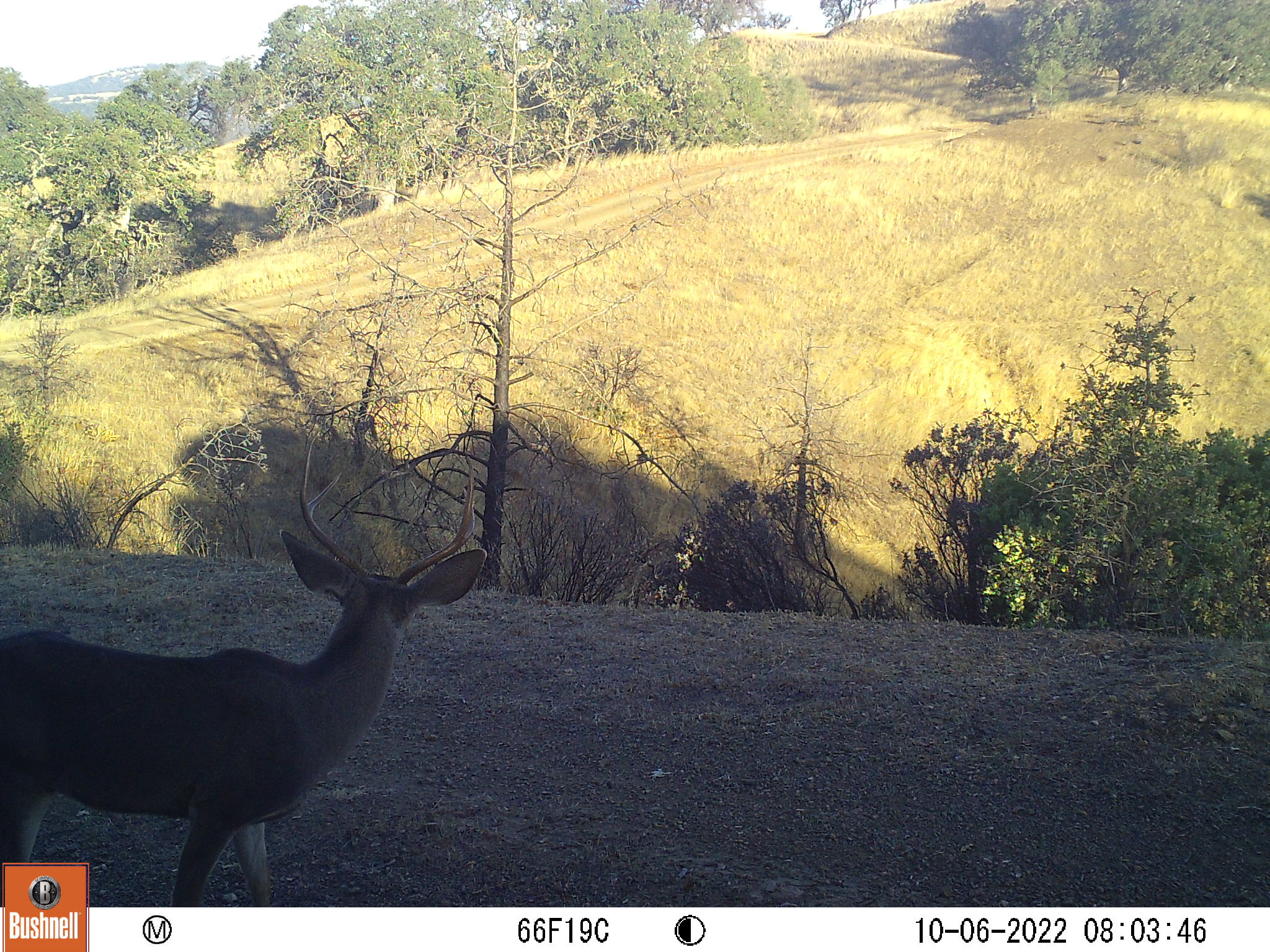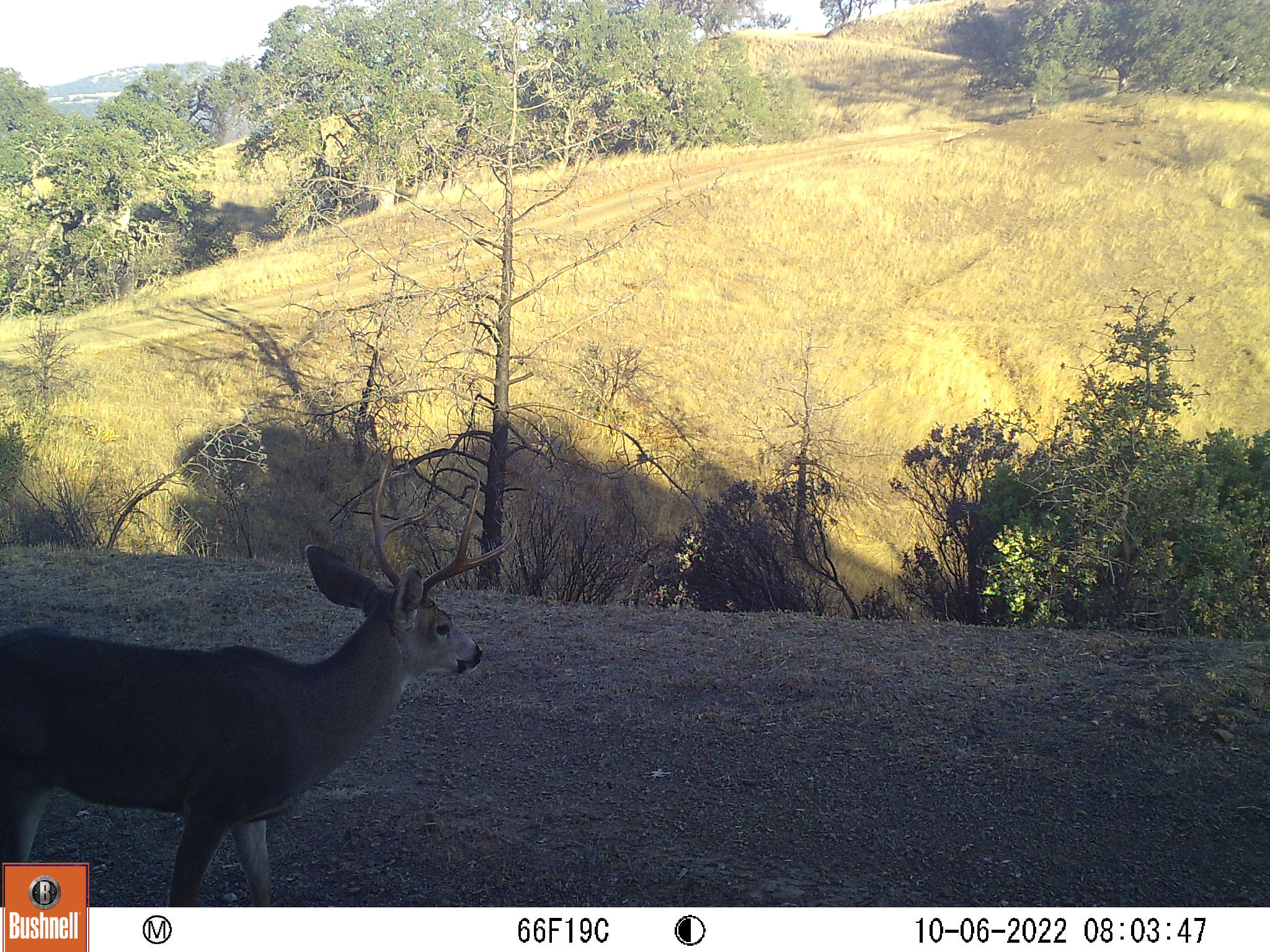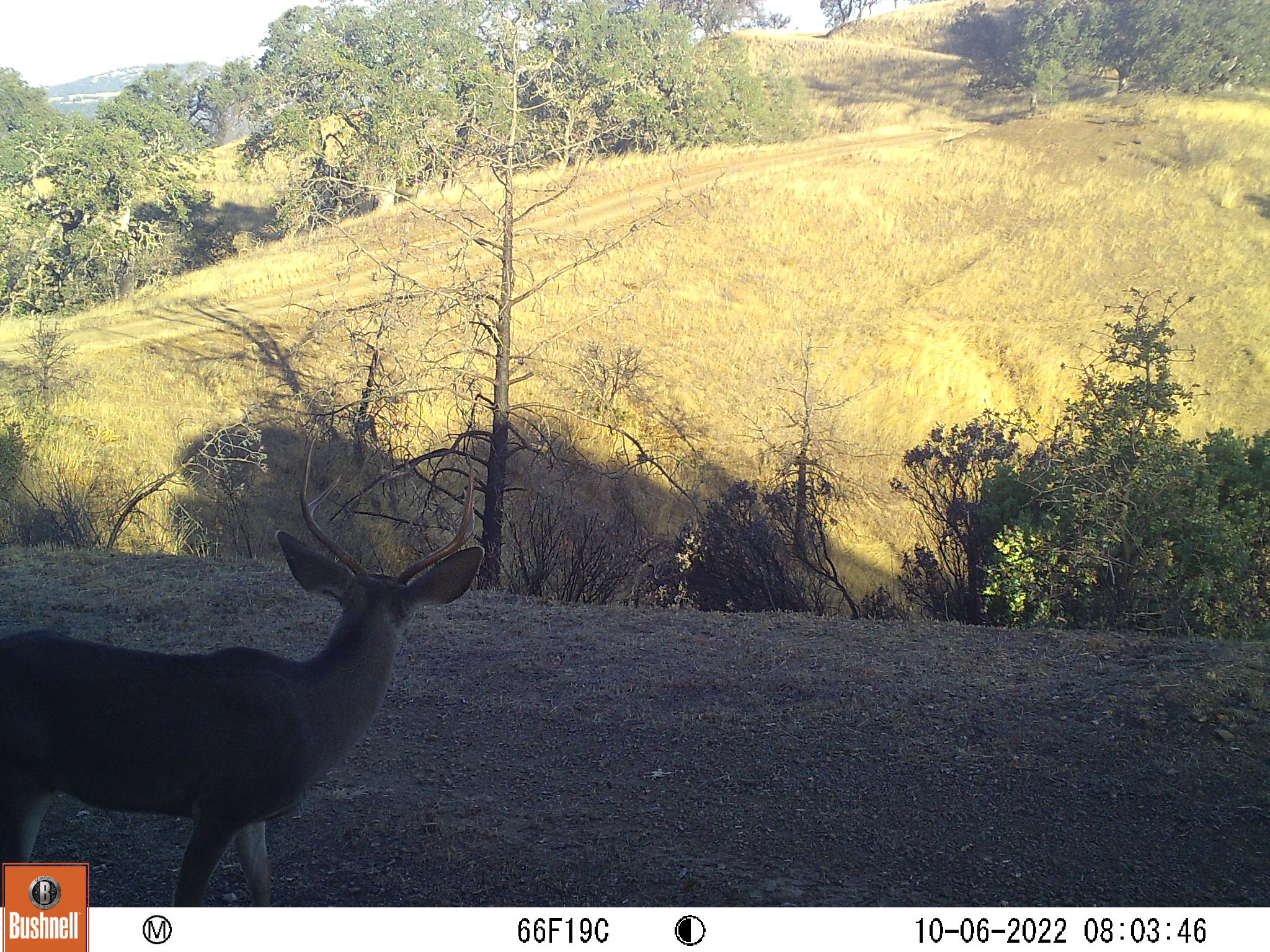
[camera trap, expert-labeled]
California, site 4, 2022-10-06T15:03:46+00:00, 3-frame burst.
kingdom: Animalia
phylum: Chordata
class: Mammalia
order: Artiodactyla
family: Cervidae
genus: Odocoileus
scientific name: Odocoileus hemionus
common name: mule deer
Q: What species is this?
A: Mule deer (Odocoileus hemionus).